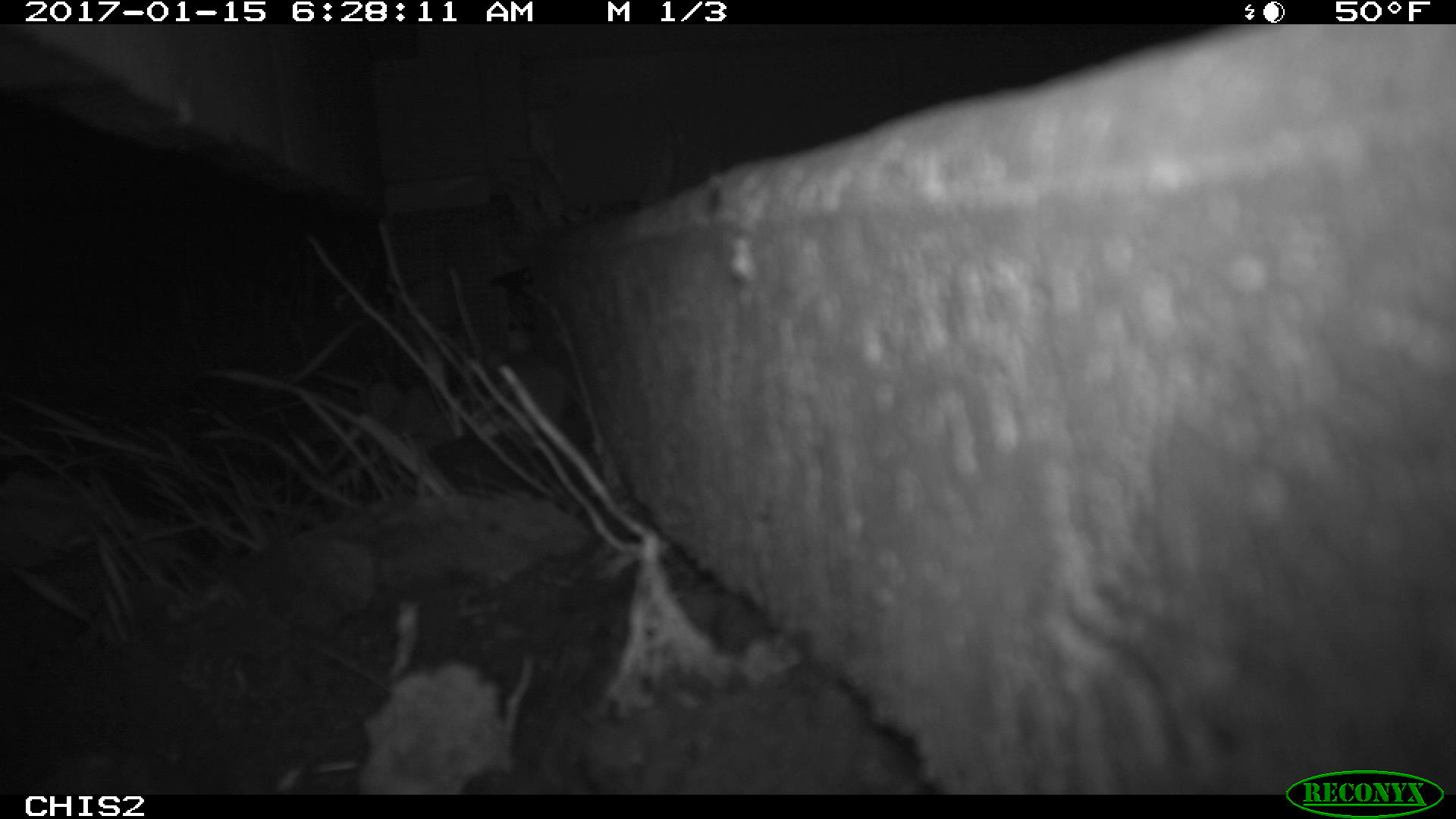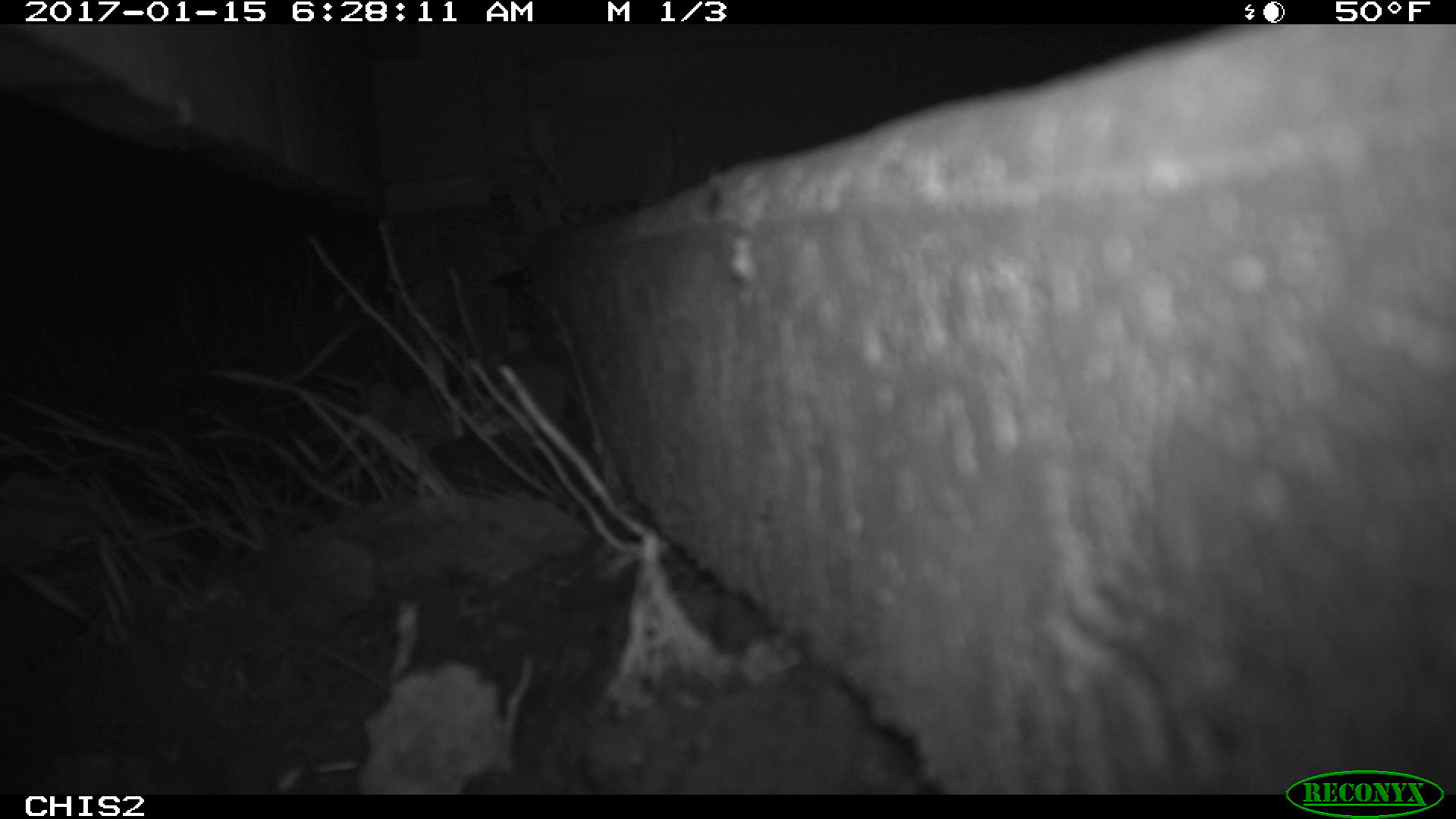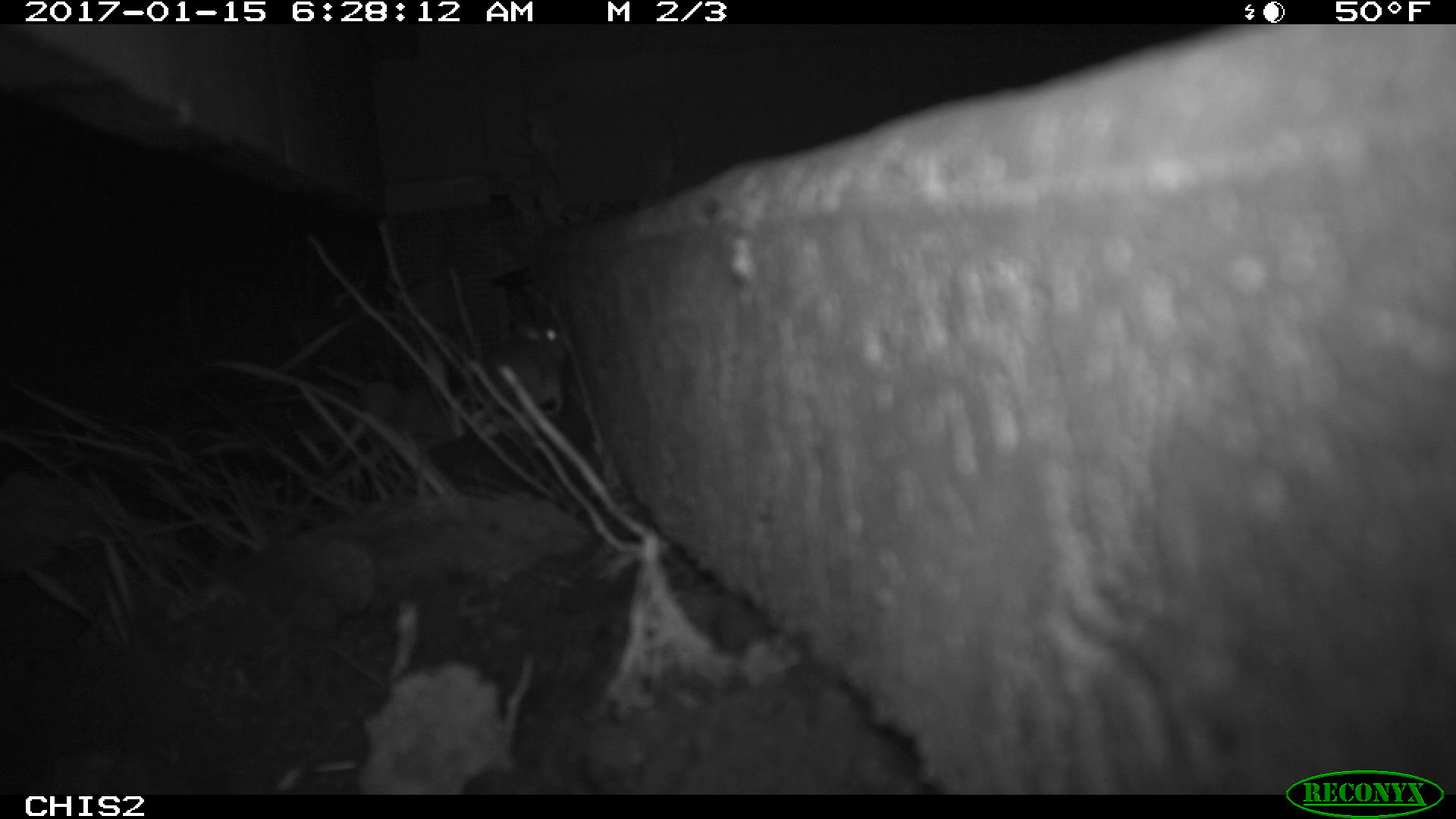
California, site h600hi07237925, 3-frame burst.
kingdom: Animalia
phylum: Chordata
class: Mammalia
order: Rodentia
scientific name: Rodentia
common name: rodent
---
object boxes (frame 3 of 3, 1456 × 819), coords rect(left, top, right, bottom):
rodent: rect(461, 324, 566, 418)